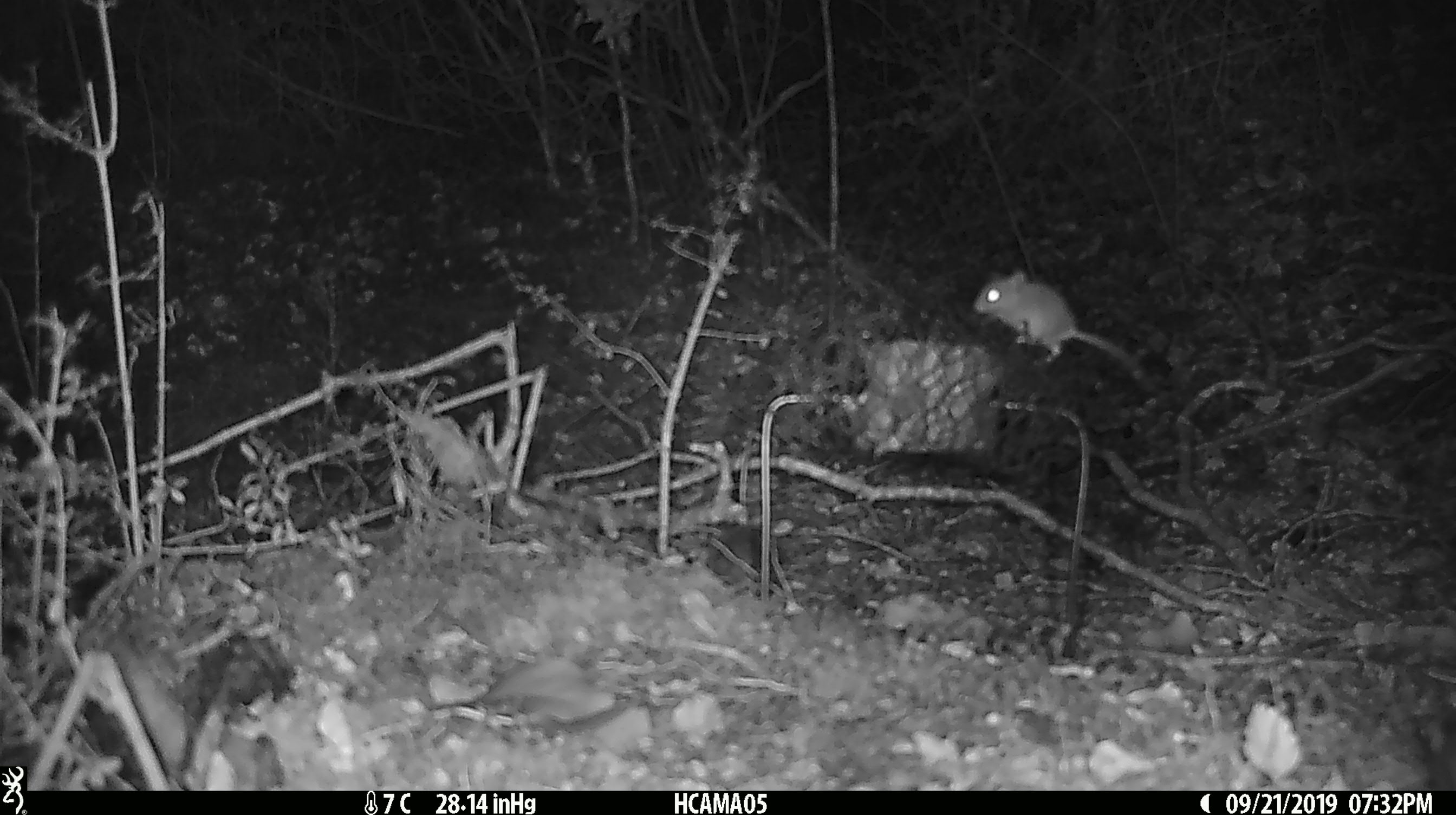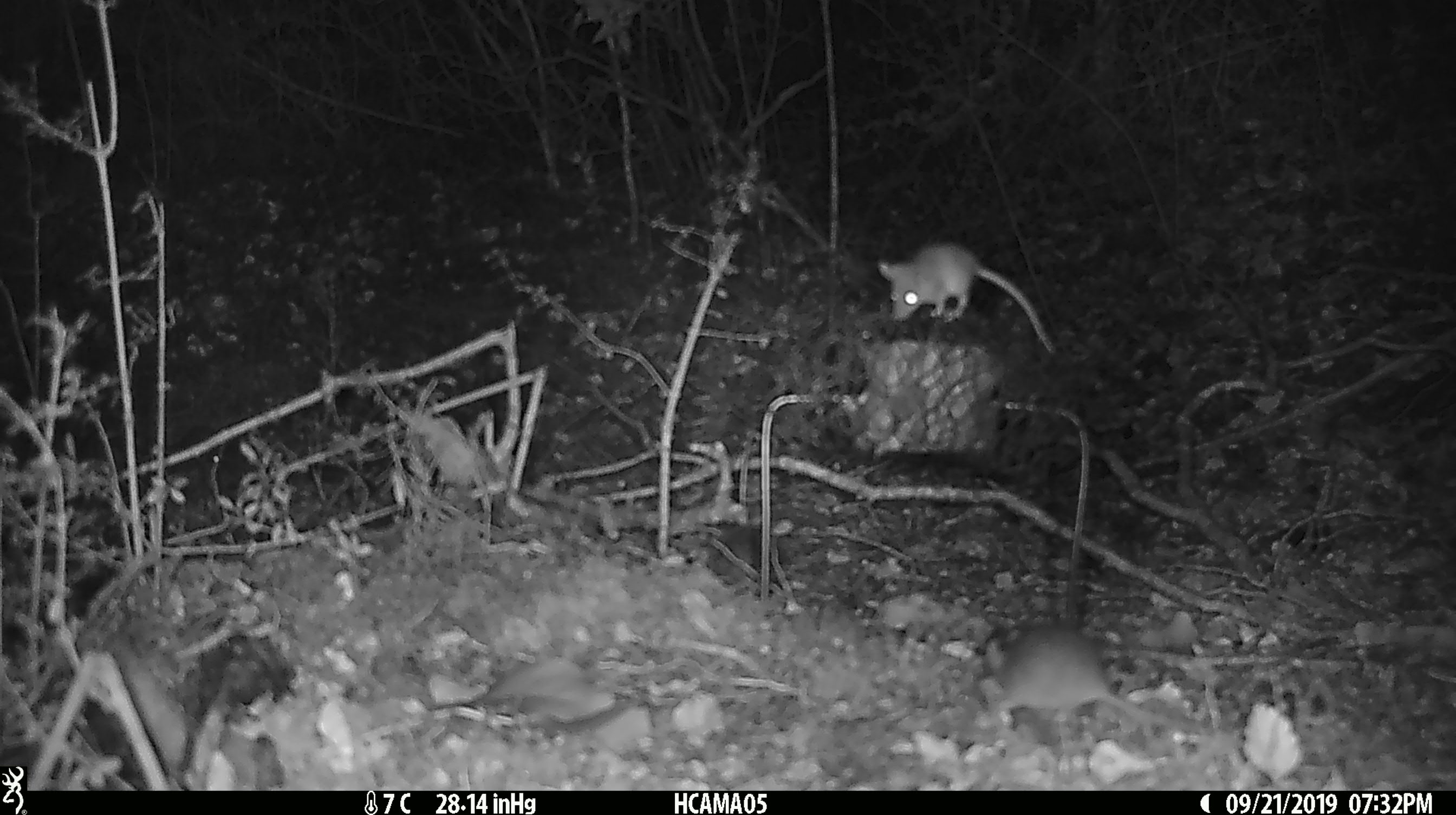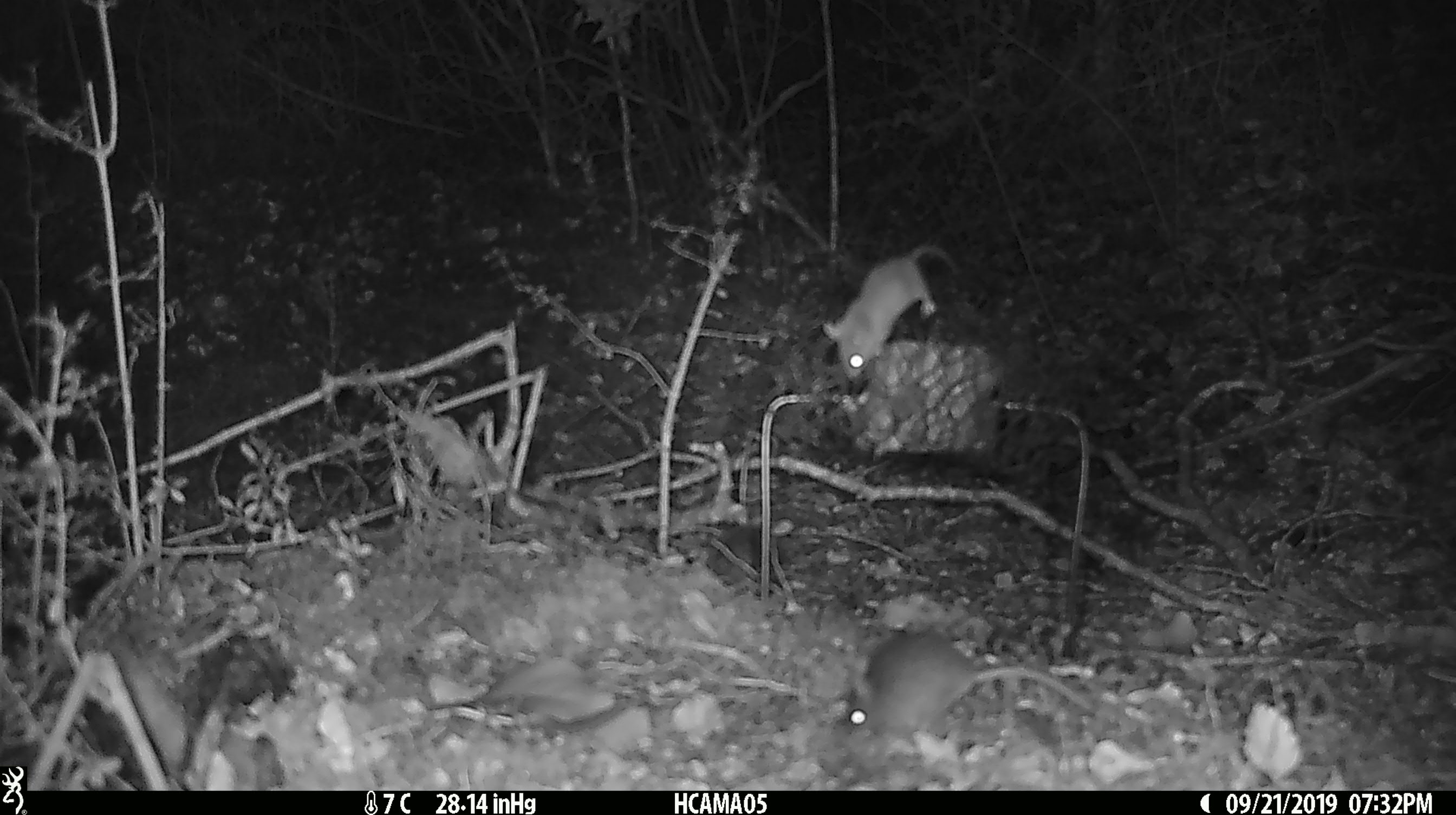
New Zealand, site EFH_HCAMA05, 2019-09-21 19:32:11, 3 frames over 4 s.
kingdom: Animalia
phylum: Chordata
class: Mammalia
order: Rodentia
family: Muridae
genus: Mus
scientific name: Mus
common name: mouse